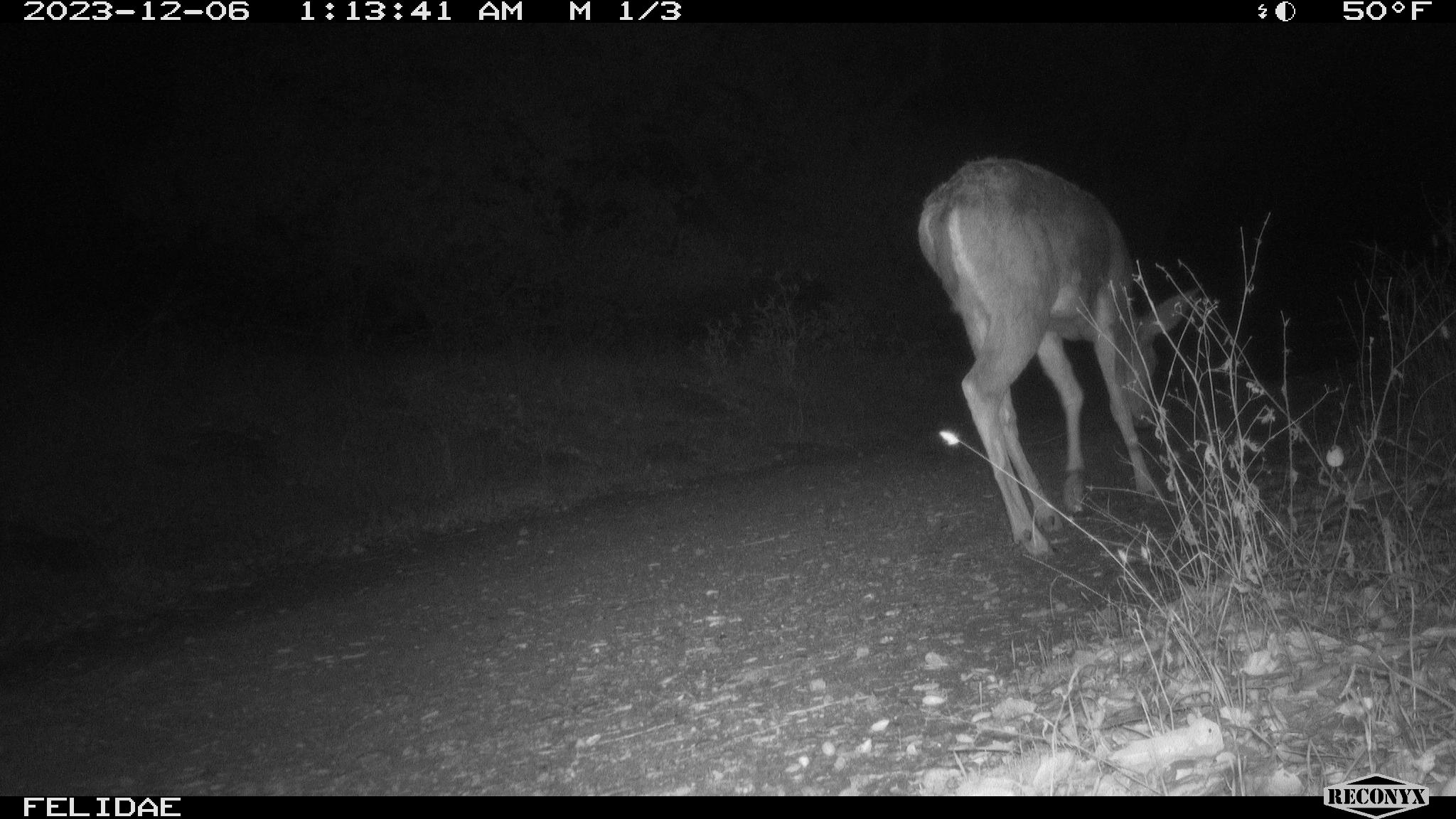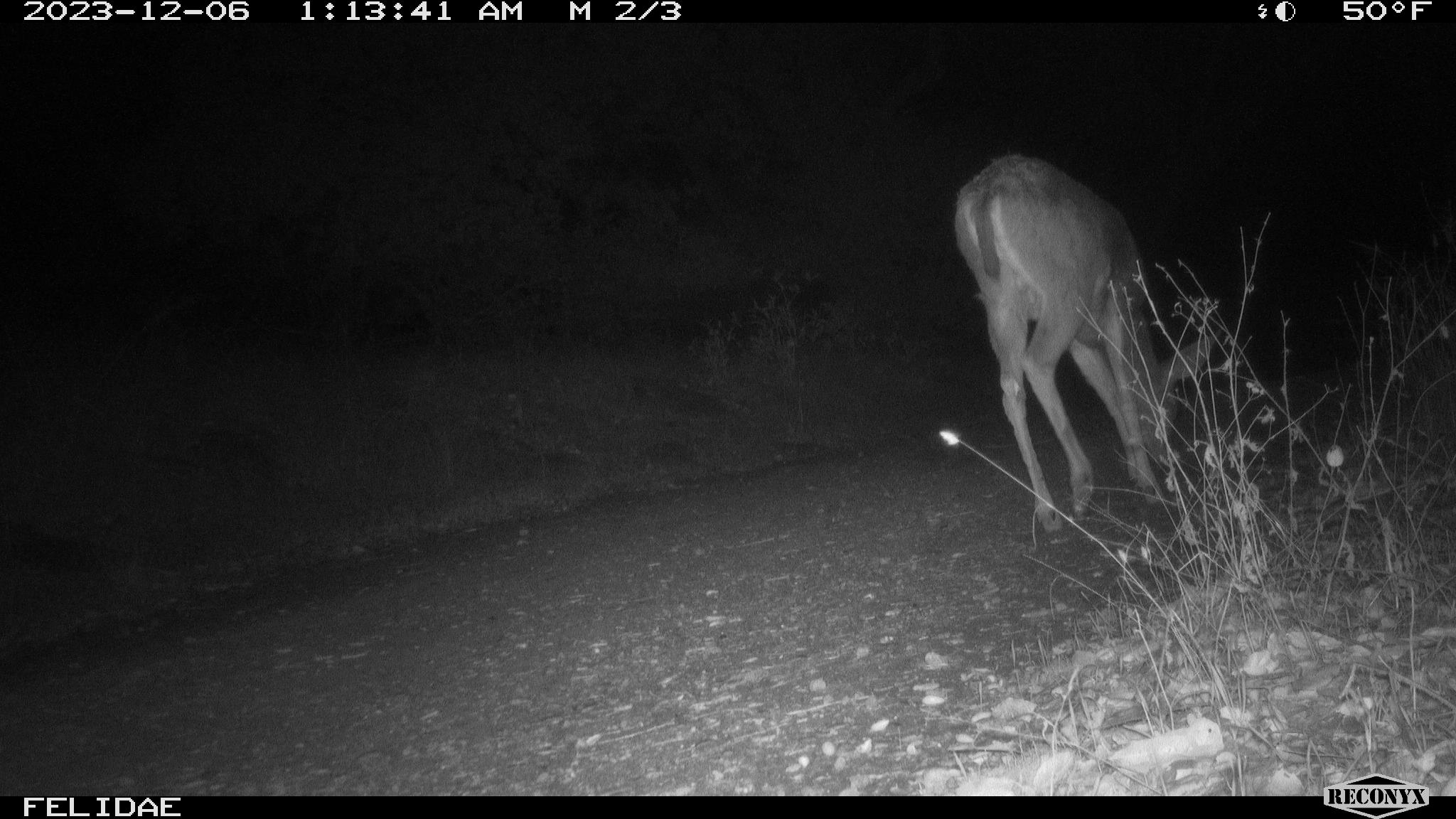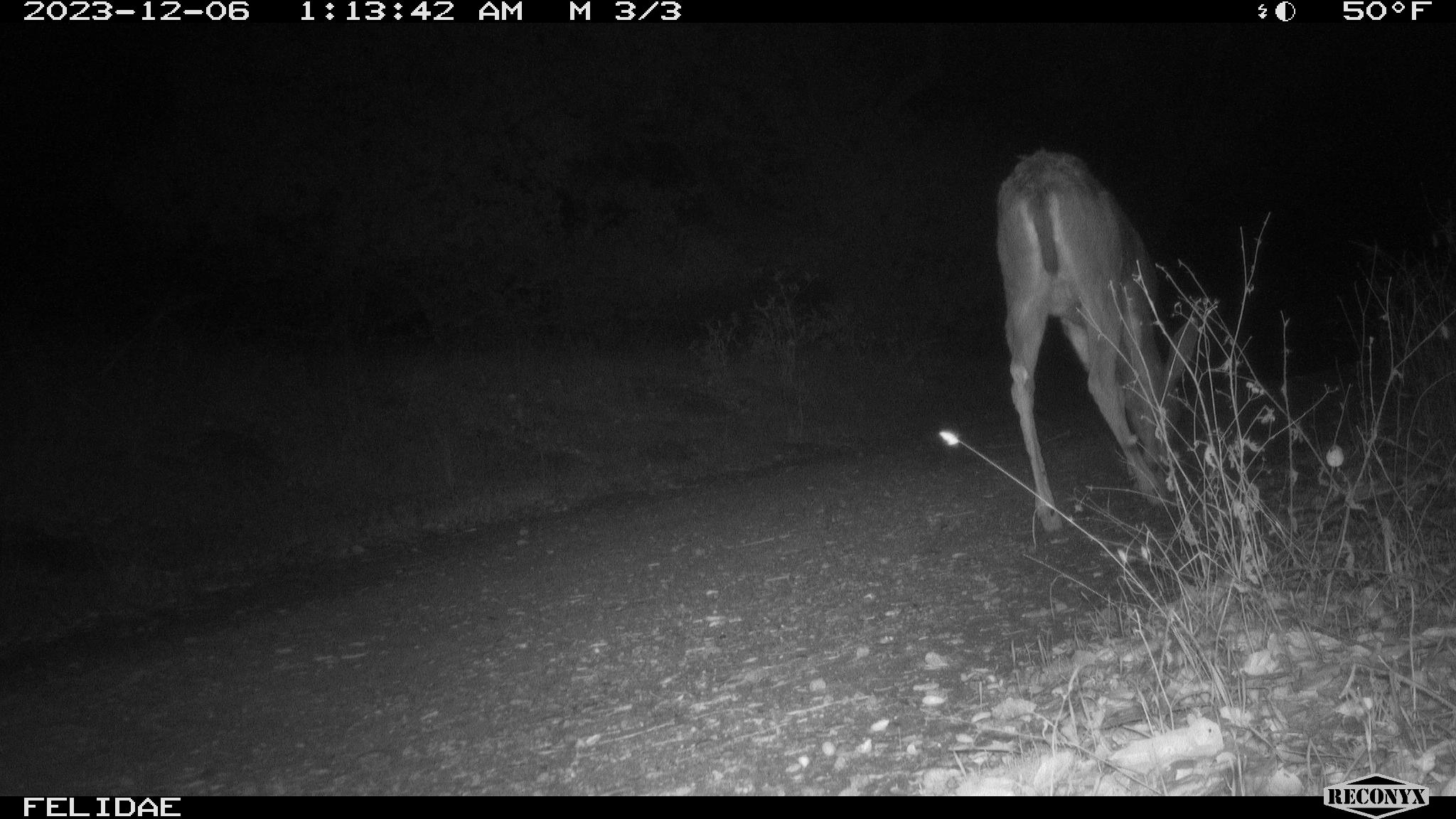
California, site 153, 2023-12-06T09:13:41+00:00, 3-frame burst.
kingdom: Animalia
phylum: Chordata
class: Mammalia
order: Artiodactyla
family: Cervidae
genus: Odocoileus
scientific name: Odocoileus hemionus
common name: mule deer